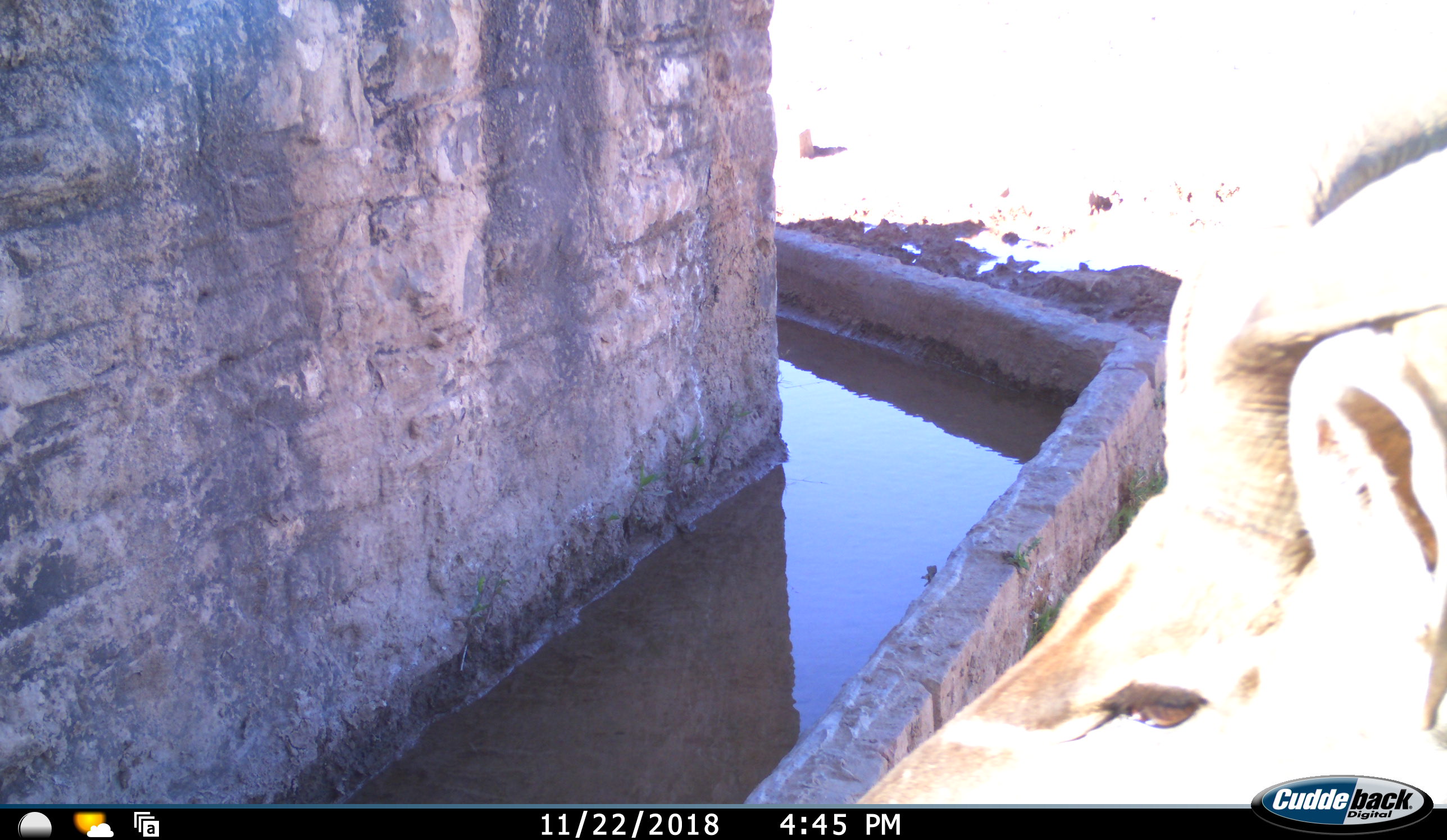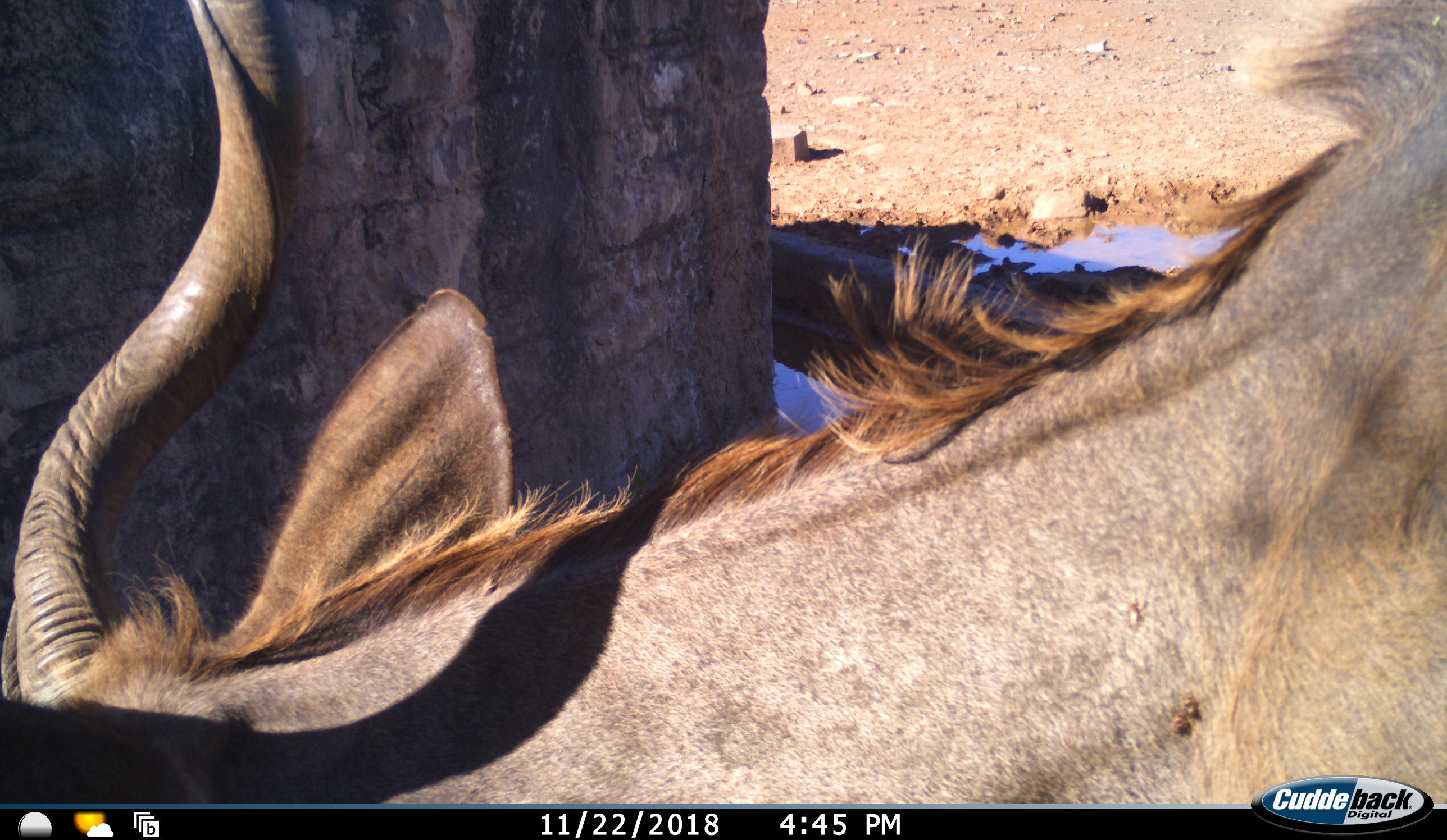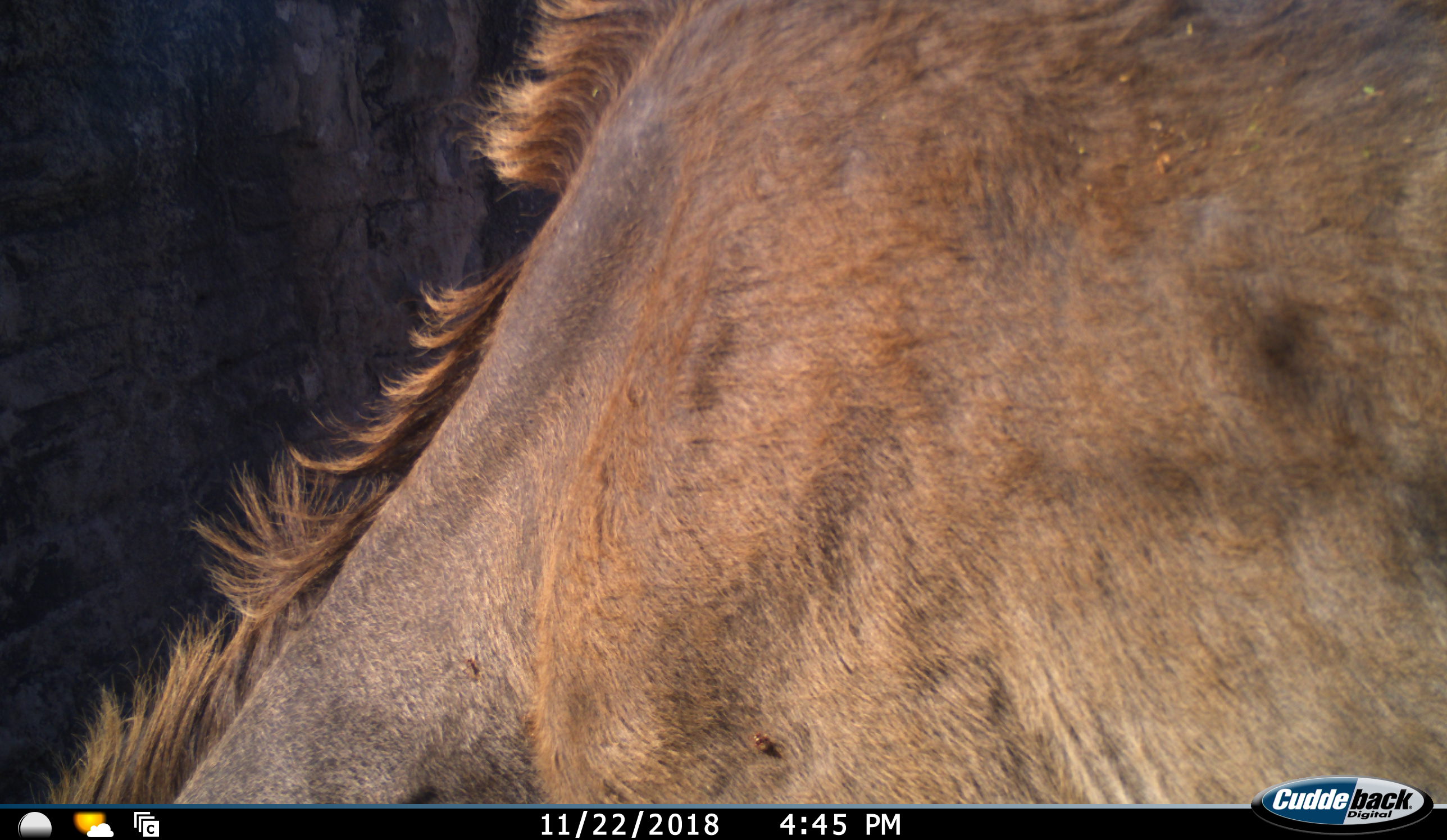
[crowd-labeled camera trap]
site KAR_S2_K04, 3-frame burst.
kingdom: Animalia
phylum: Chordata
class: Mammalia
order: Artiodactyla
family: Bovidae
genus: Tragelaphus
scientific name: Tragelaphus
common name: kudu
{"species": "kudu (Tragelaphus)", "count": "1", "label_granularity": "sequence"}